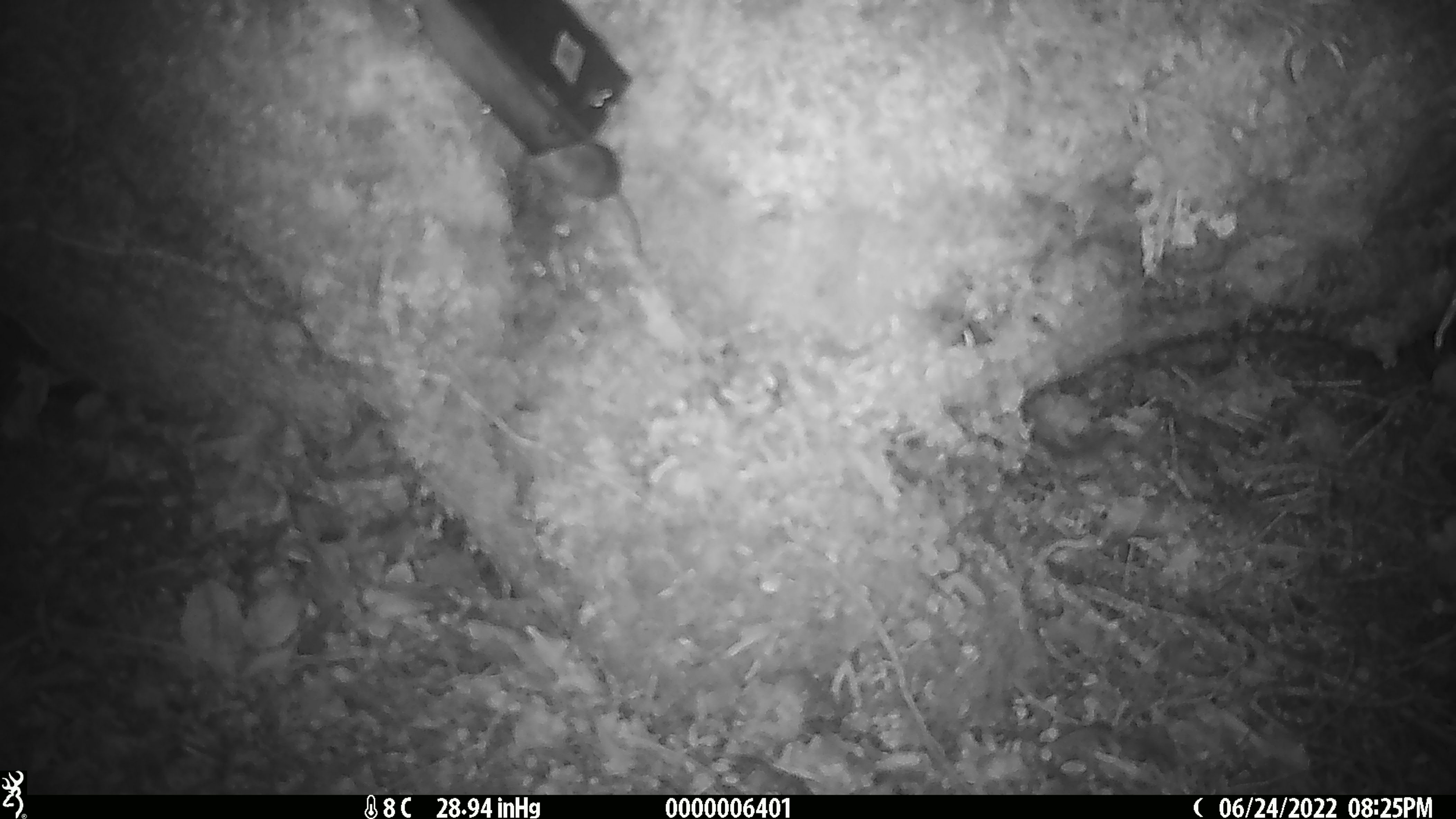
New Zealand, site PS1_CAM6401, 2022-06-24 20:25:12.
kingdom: Animalia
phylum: Chordata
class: Mammalia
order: Rodentia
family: Muridae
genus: Mus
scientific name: Mus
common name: mouse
Mouse (Mus).